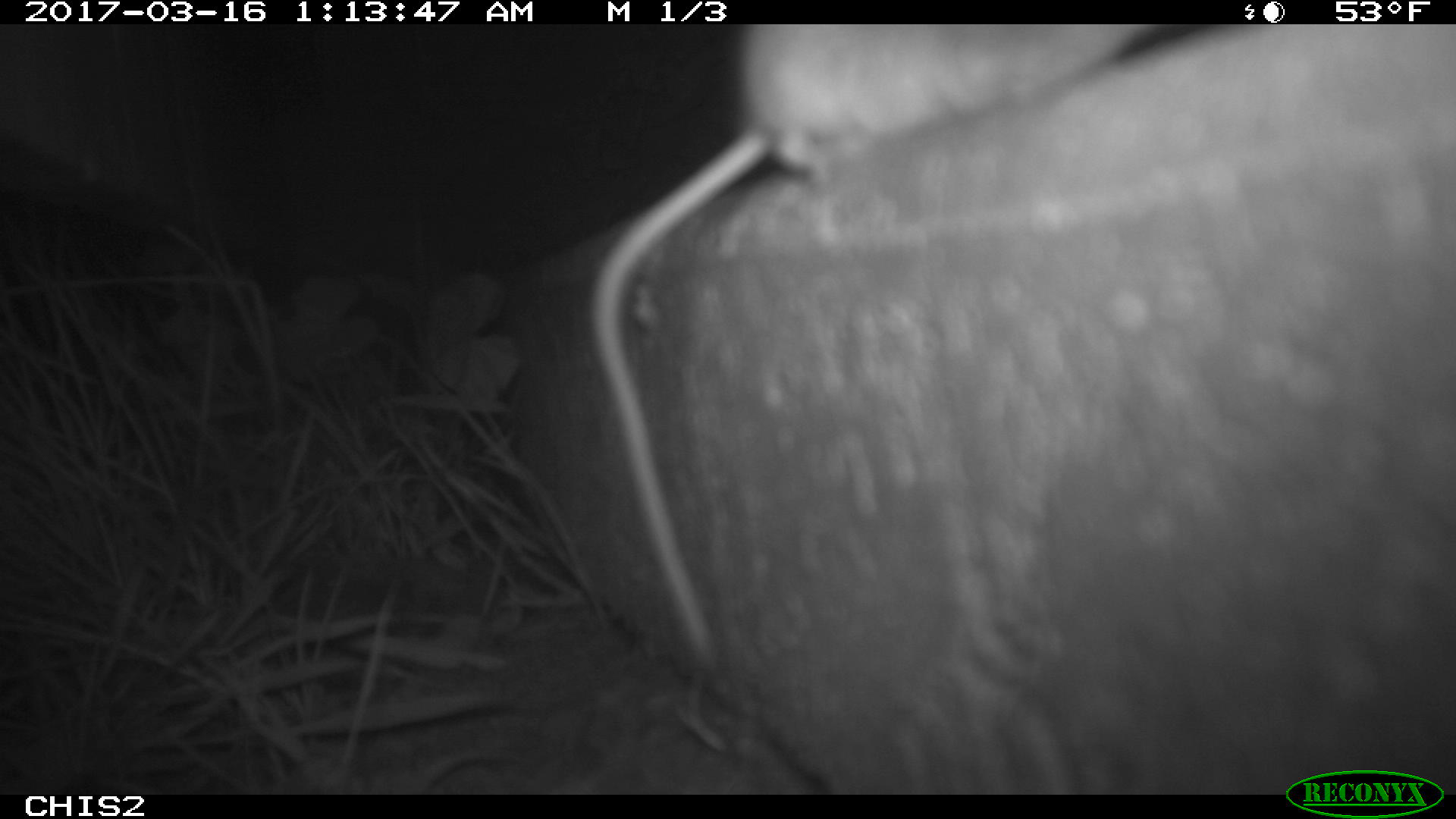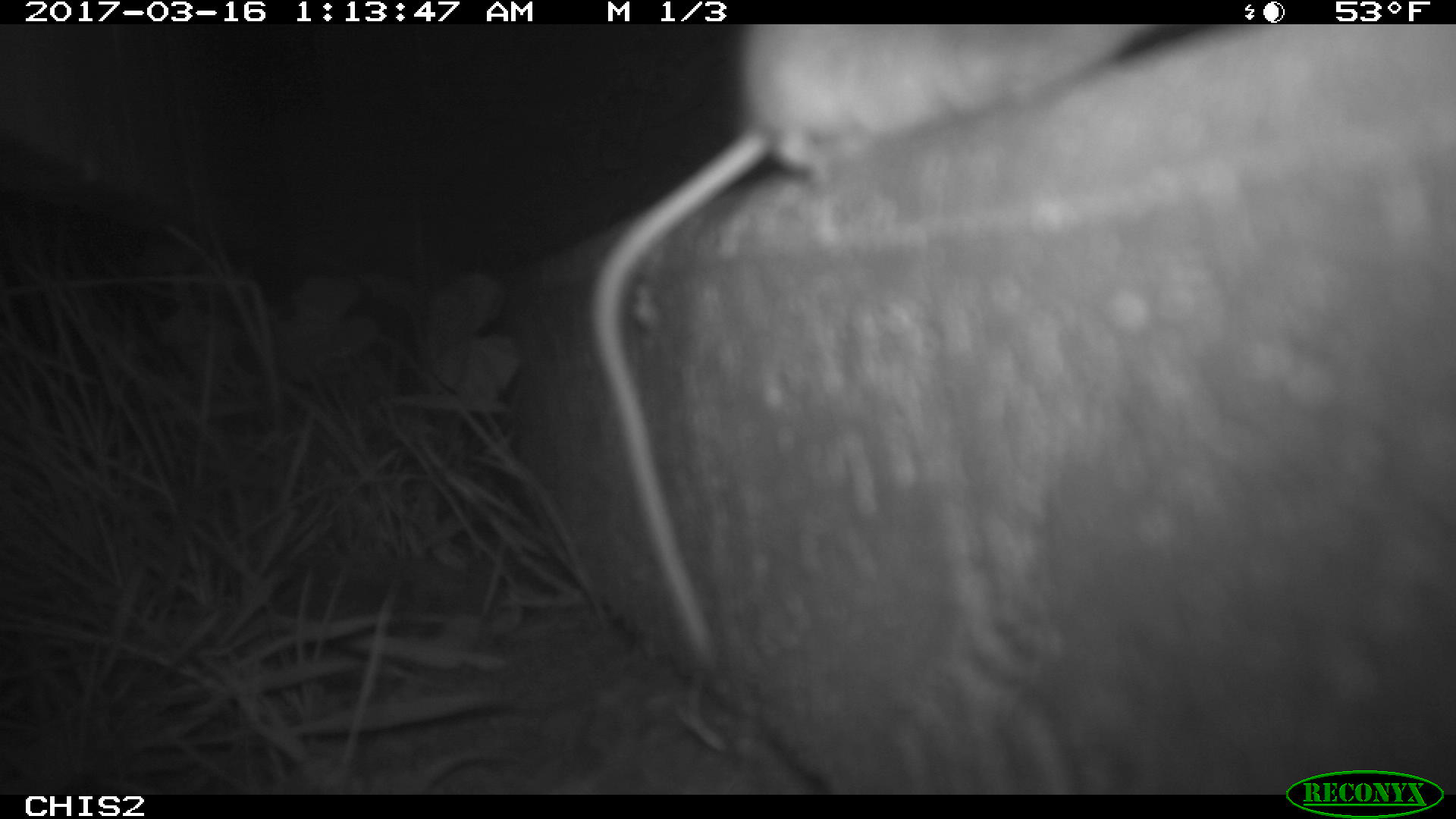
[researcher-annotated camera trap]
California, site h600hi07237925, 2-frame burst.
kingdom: Animalia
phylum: Chordata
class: Mammalia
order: Rodentia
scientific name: Rodentia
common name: rodent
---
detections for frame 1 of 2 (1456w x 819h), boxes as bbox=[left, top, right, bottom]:
rodent: bbox=[588, 27, 1181, 666]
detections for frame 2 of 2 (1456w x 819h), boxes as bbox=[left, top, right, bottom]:
rodent: bbox=[586, 22, 1178, 666]